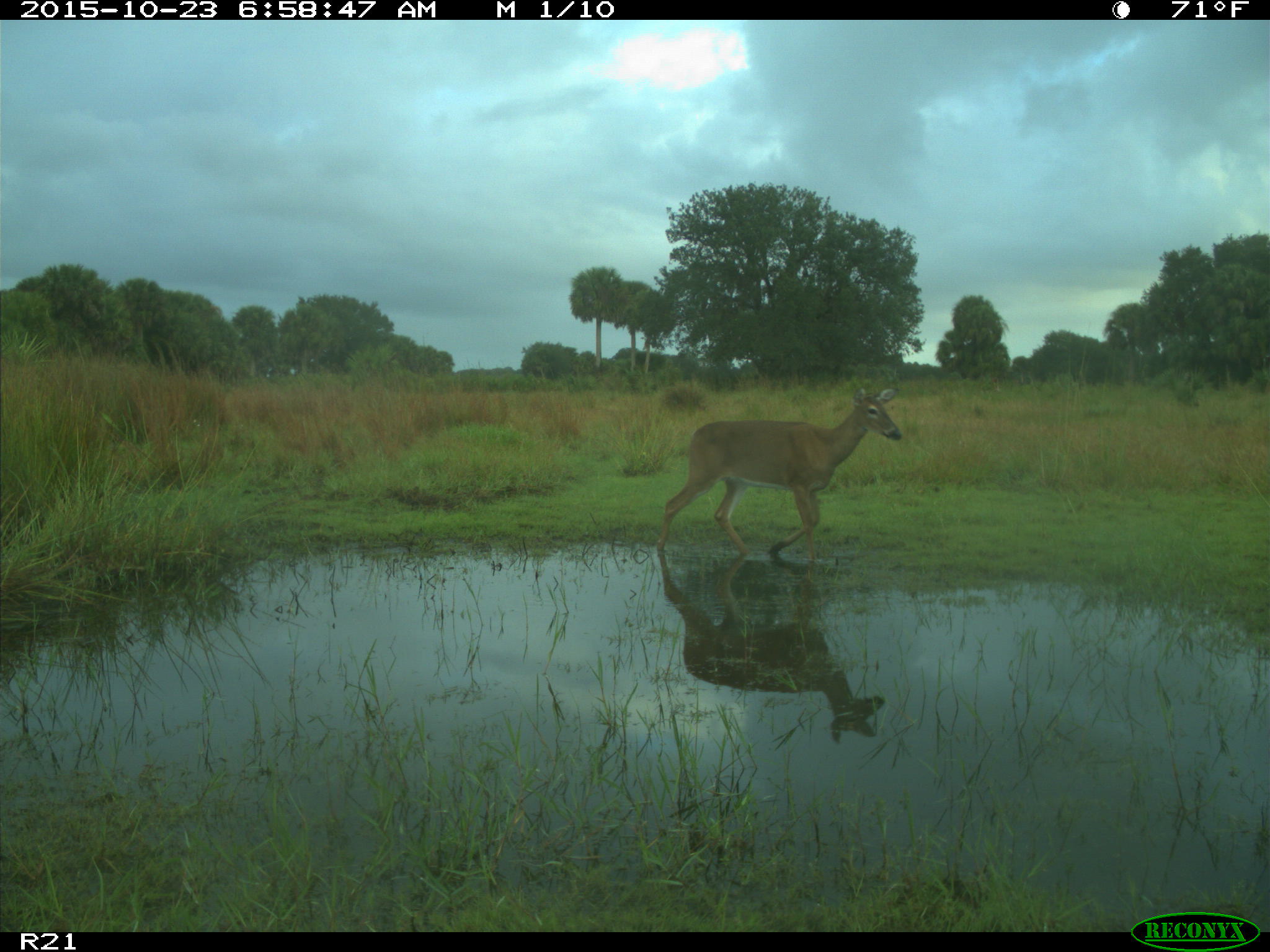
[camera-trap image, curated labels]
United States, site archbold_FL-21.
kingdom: Animalia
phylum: Chordata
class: Mammalia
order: Artiodactyla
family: Cervidae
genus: Odocoileus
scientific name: Odocoileus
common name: deer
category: unidentified deer